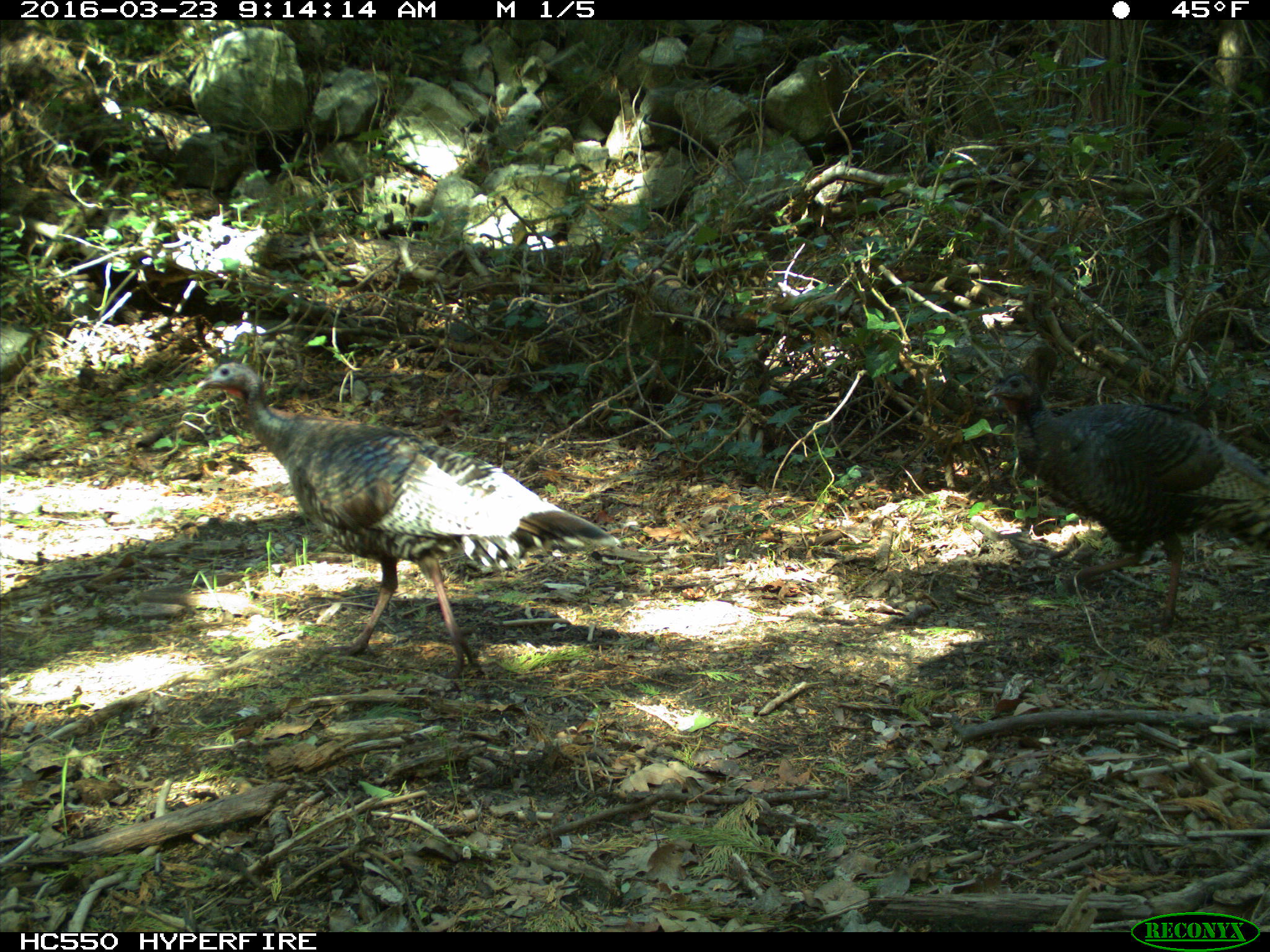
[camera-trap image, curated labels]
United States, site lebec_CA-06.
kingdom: Animalia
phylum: Chordata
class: Aves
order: Galliformes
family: Phasianidae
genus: Meleagris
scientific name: Meleagris gallopavo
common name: wild turkey